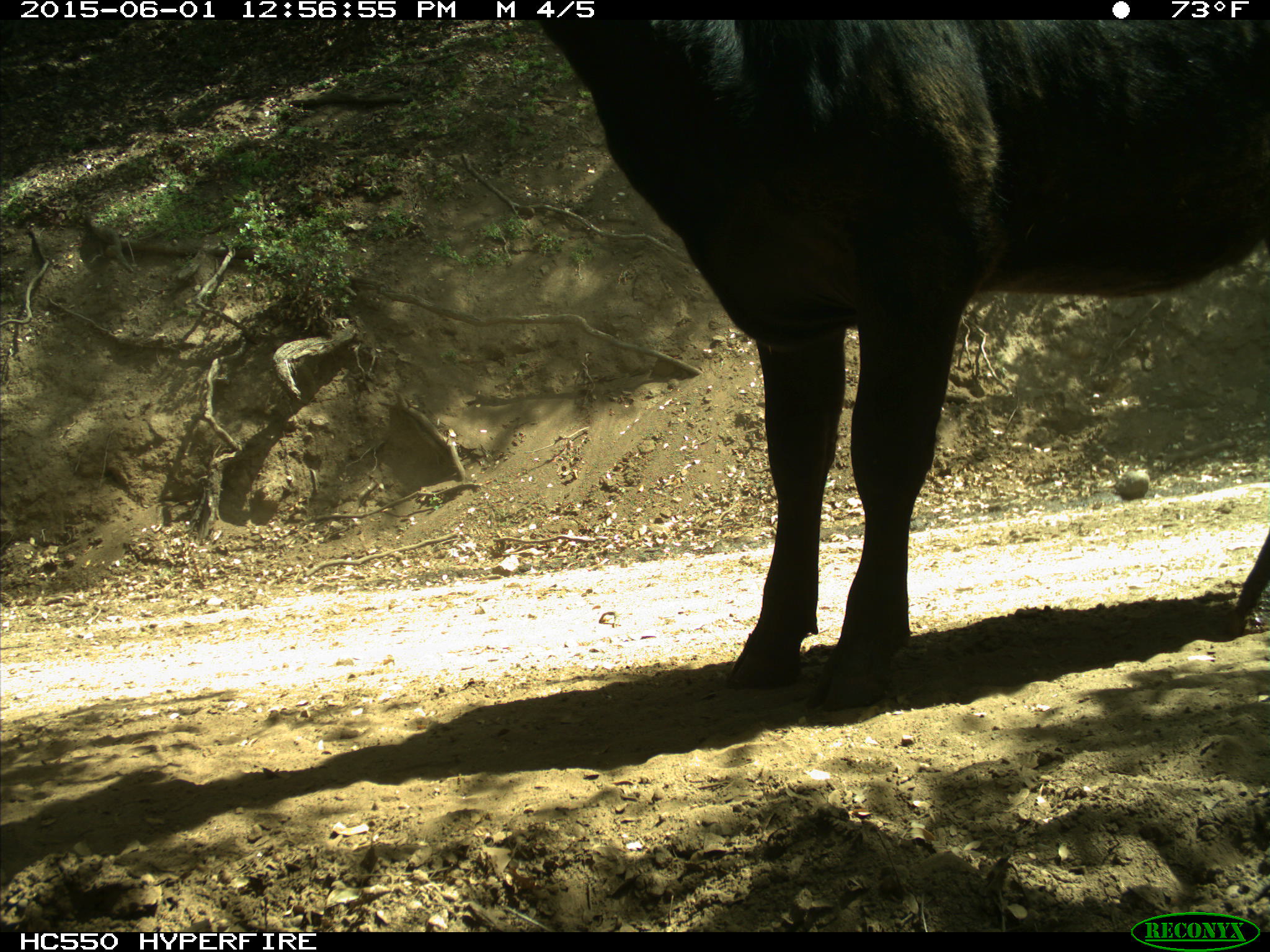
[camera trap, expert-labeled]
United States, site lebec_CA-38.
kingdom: Animalia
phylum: Chordata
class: Mammalia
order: Artiodactyla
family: Bovidae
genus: Bos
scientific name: Bos taurus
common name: domestic cow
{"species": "Bos taurus (domestic cow)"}